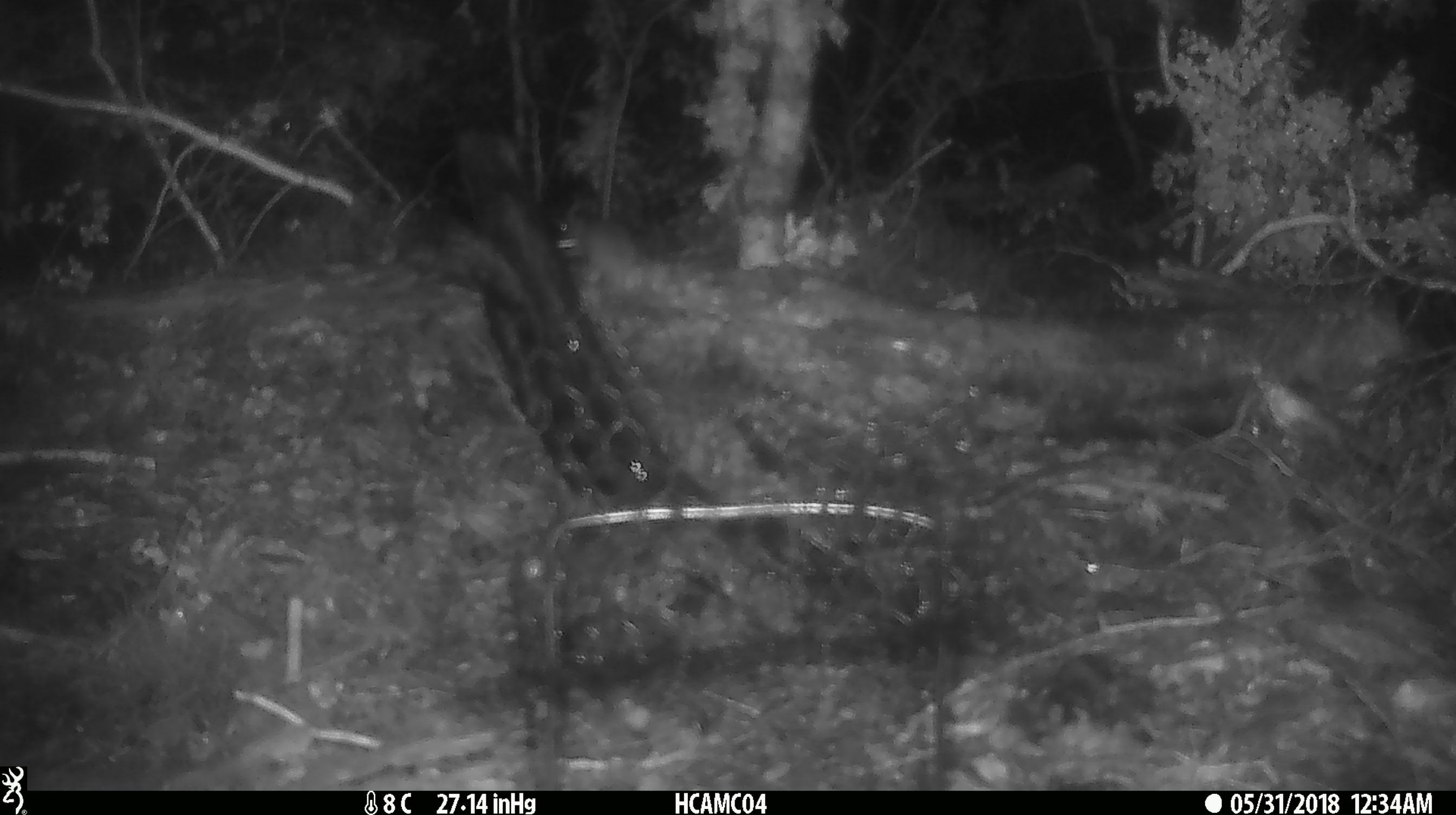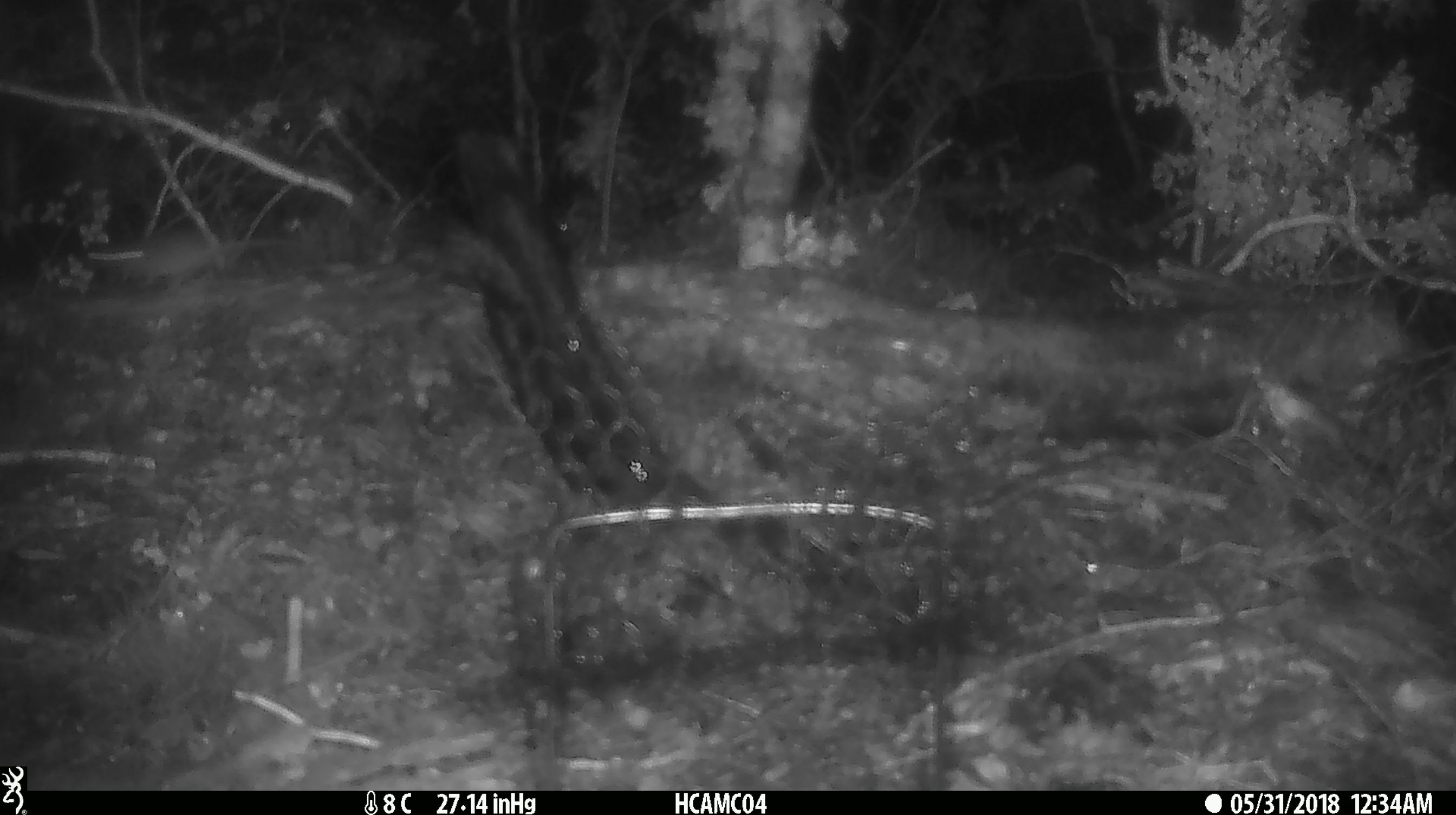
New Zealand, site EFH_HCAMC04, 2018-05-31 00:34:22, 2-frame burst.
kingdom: Animalia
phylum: Chordata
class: Mammalia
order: Rodentia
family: Muridae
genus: Mus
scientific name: Mus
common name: mouse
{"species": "mouse (Mus)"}